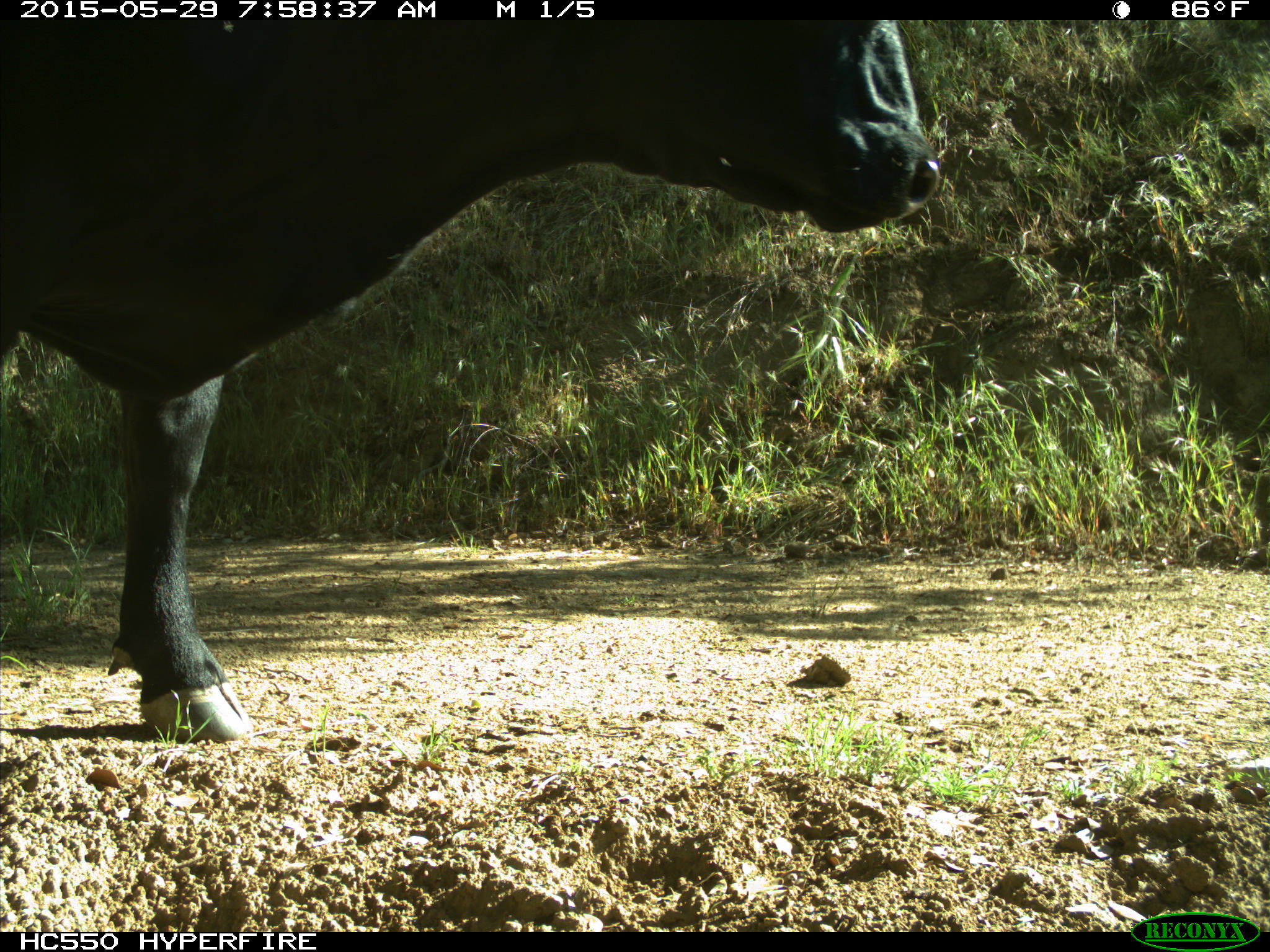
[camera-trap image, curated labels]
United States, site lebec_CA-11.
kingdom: Animalia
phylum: Chordata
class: Mammalia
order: Artiodactyla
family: Bovidae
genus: Bos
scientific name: Bos taurus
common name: domestic cow